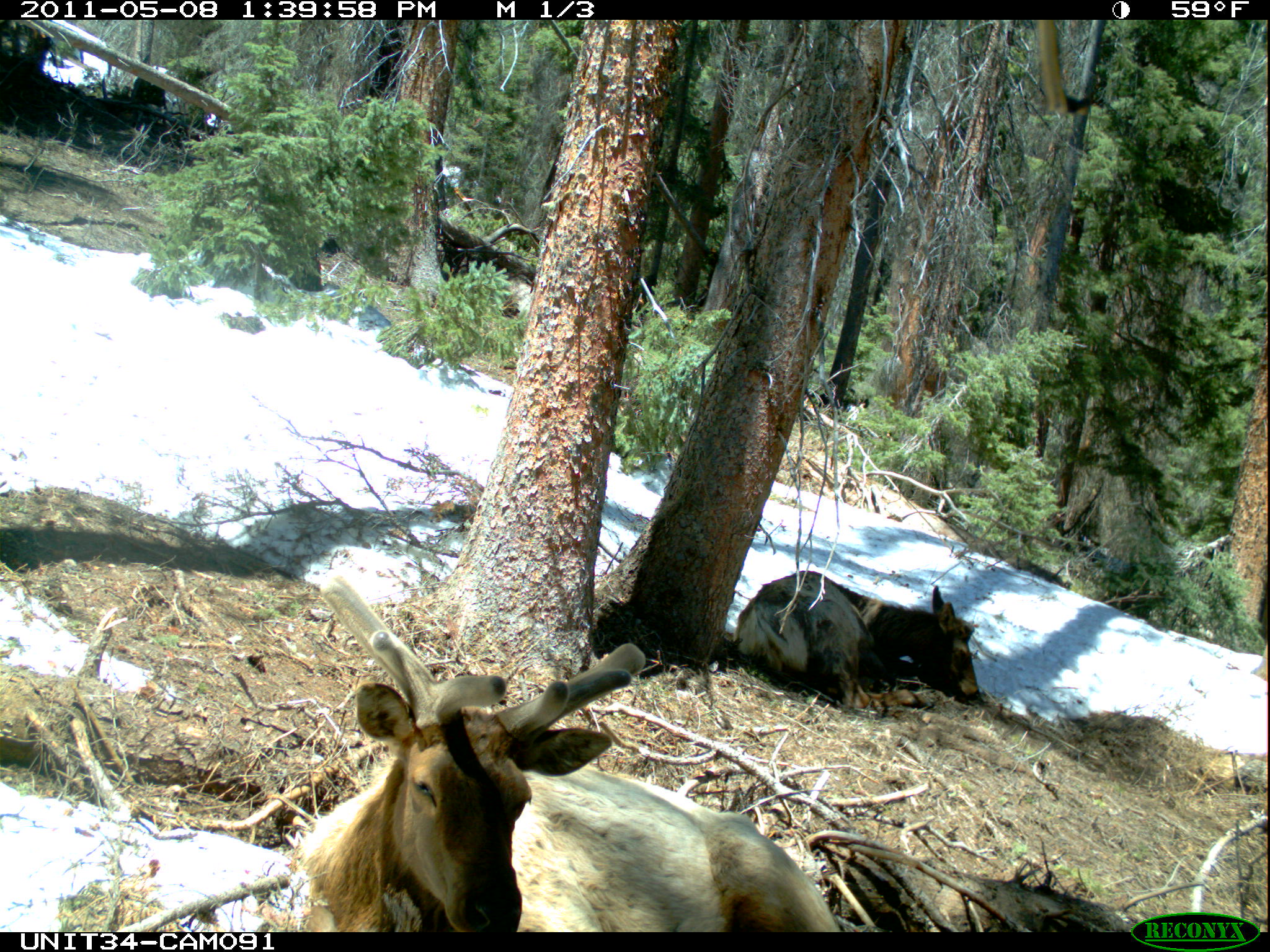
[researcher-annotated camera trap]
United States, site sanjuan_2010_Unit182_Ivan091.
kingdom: Animalia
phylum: Chordata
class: Mammalia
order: Artiodactyla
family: Cervidae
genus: Cervus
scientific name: Cervus elaphus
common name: red deer